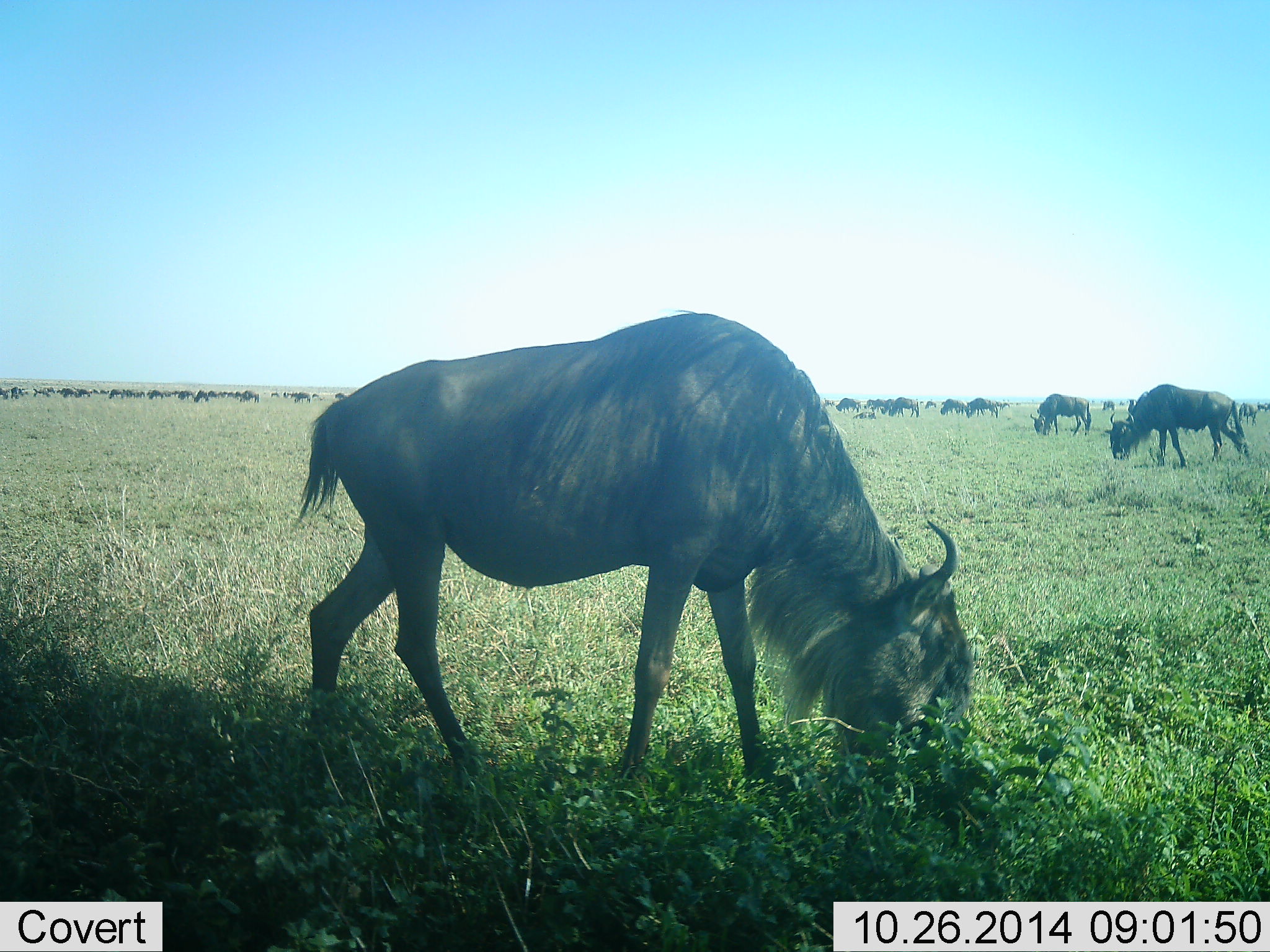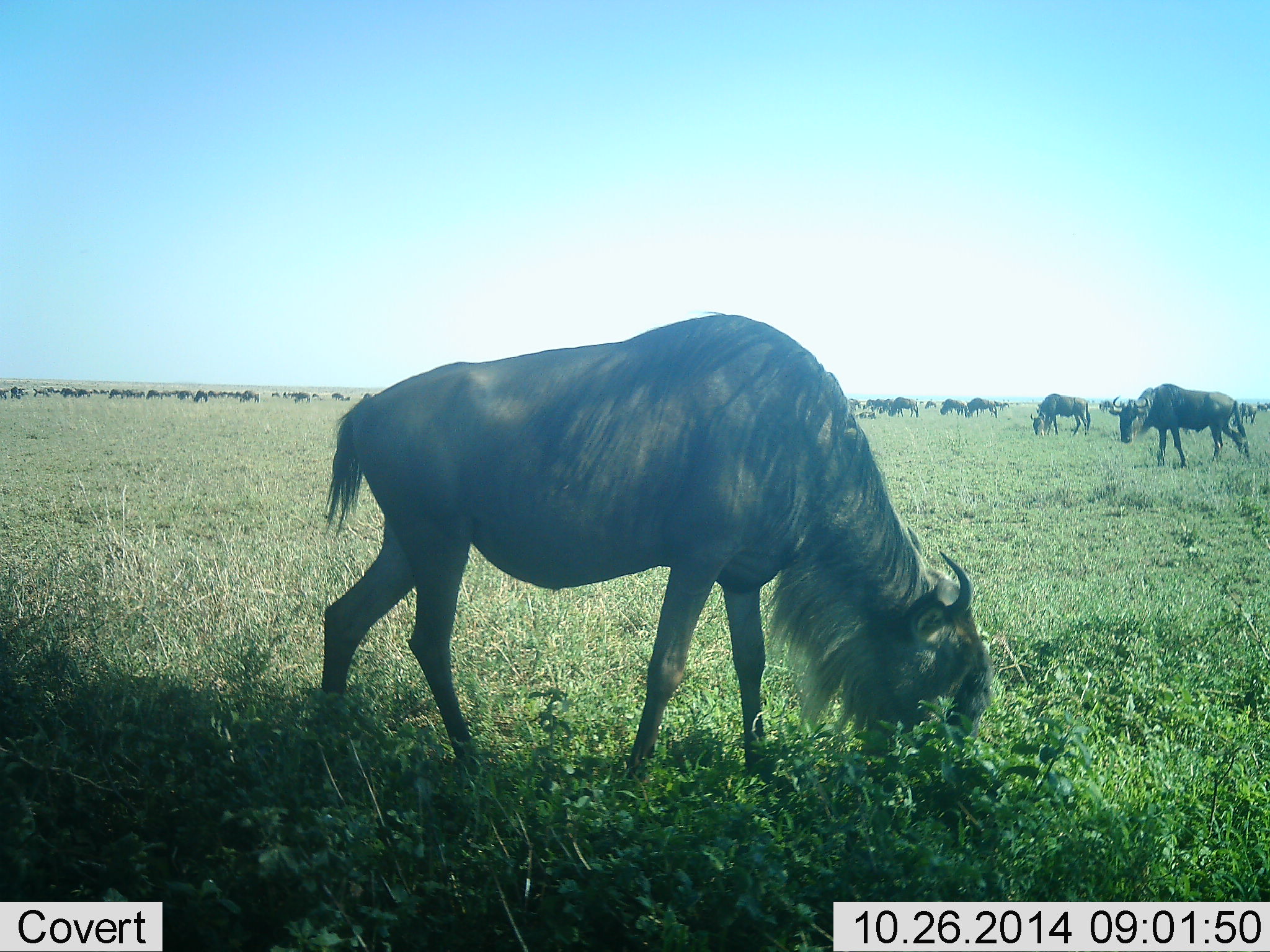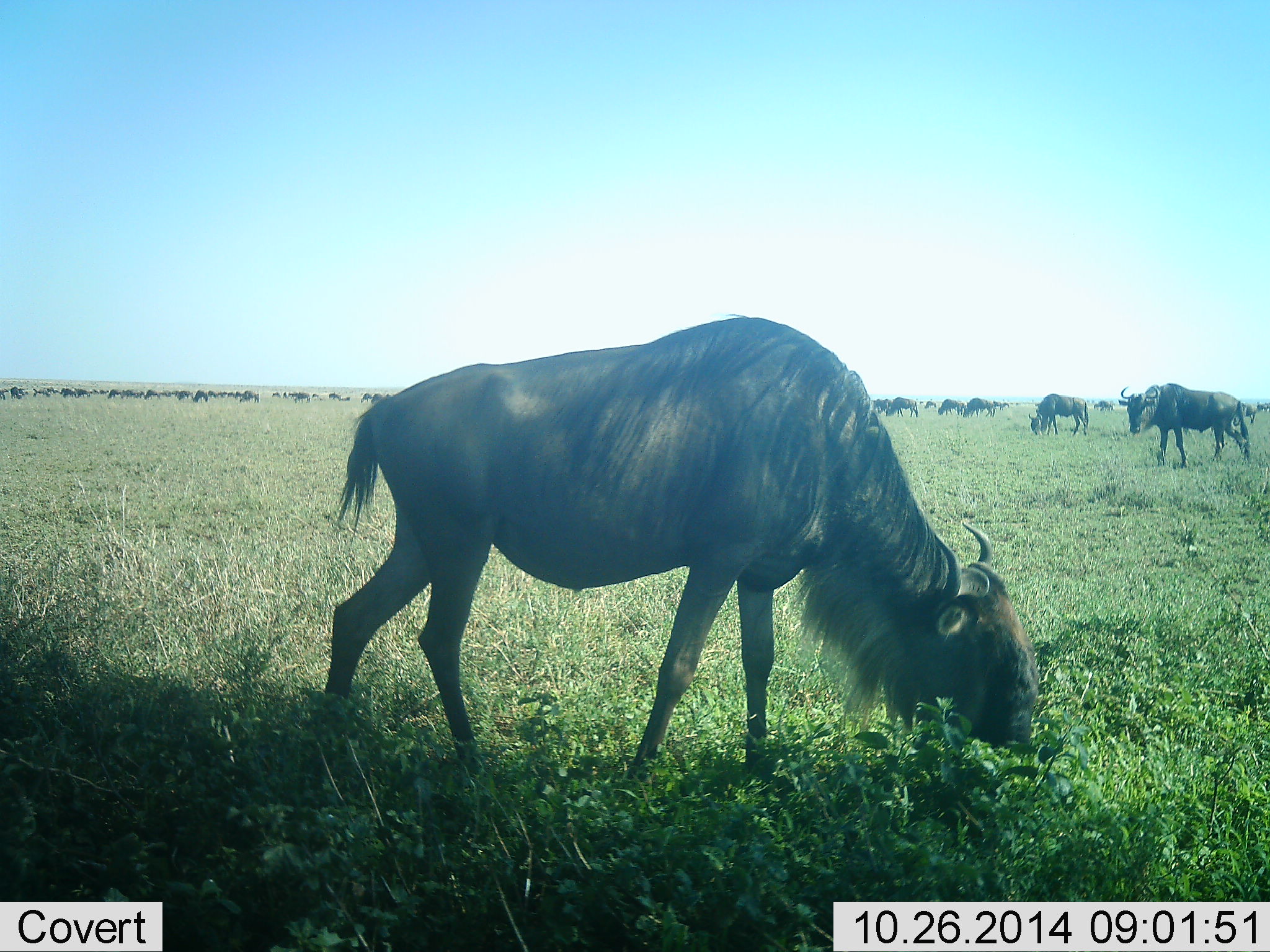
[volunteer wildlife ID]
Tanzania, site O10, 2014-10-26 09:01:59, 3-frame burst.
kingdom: Animalia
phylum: Chordata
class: Mammalia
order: Artiodactyla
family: Bovidae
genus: Connochaetes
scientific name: Connochaetes taurinus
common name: blue wildebeest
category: wildebeest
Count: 51+.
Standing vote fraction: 50%.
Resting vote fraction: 0%.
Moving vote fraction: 30%.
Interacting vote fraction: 0%.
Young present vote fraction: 0%.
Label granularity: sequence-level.